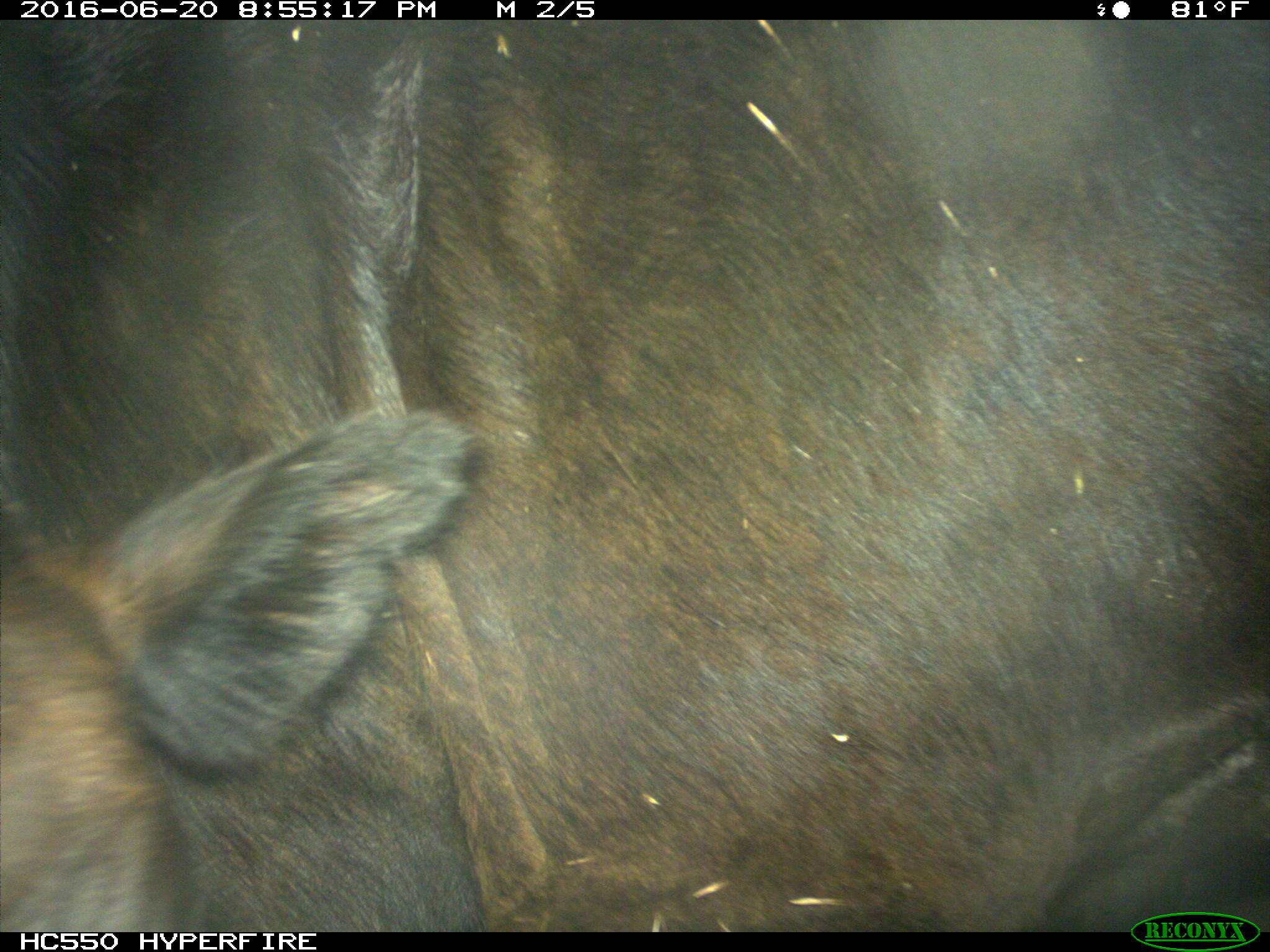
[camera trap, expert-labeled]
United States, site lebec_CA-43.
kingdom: Animalia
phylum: Chordata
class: Mammalia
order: Artiodactyla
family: Bovidae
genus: Bos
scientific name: Bos taurus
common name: domestic cow